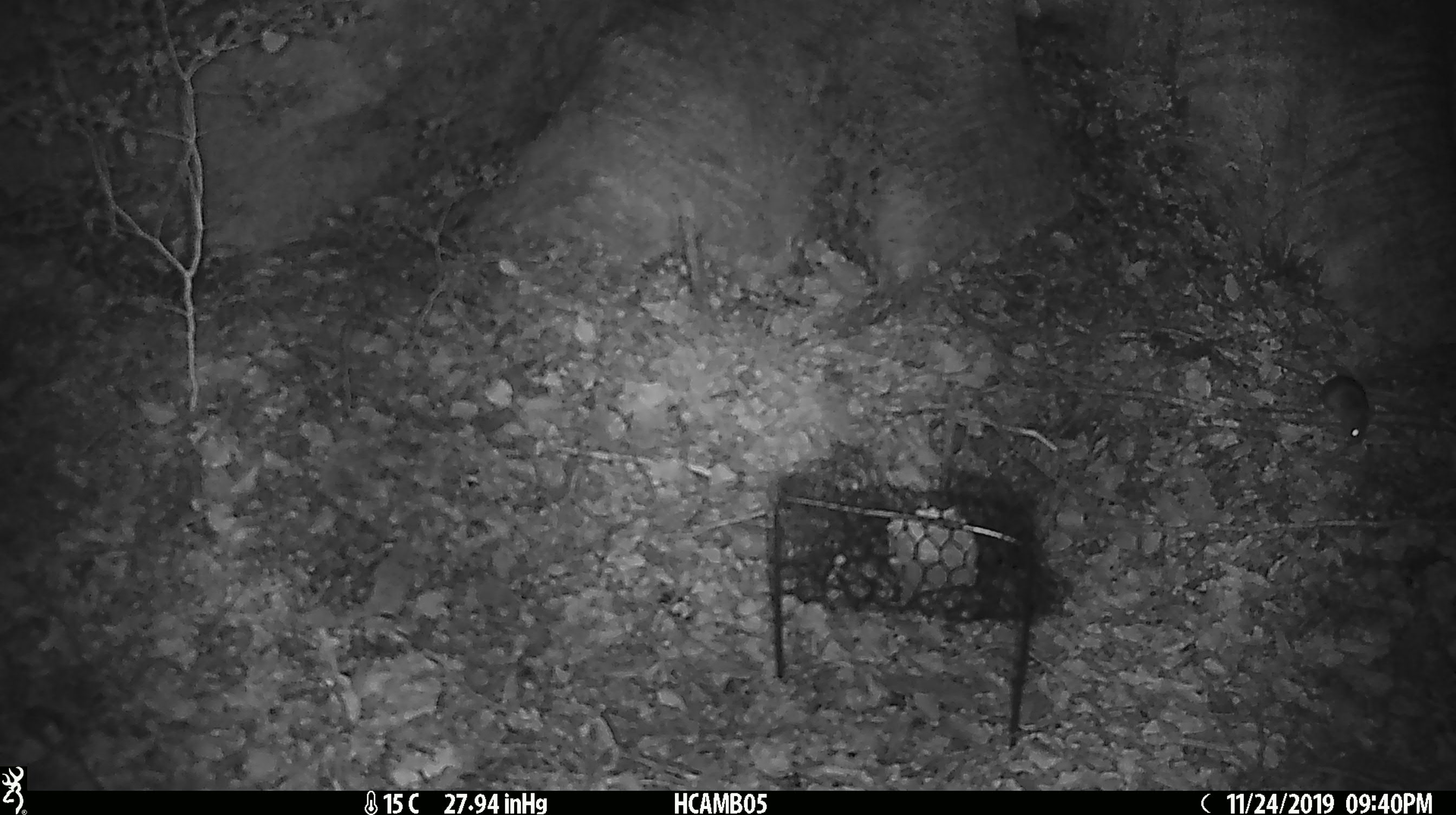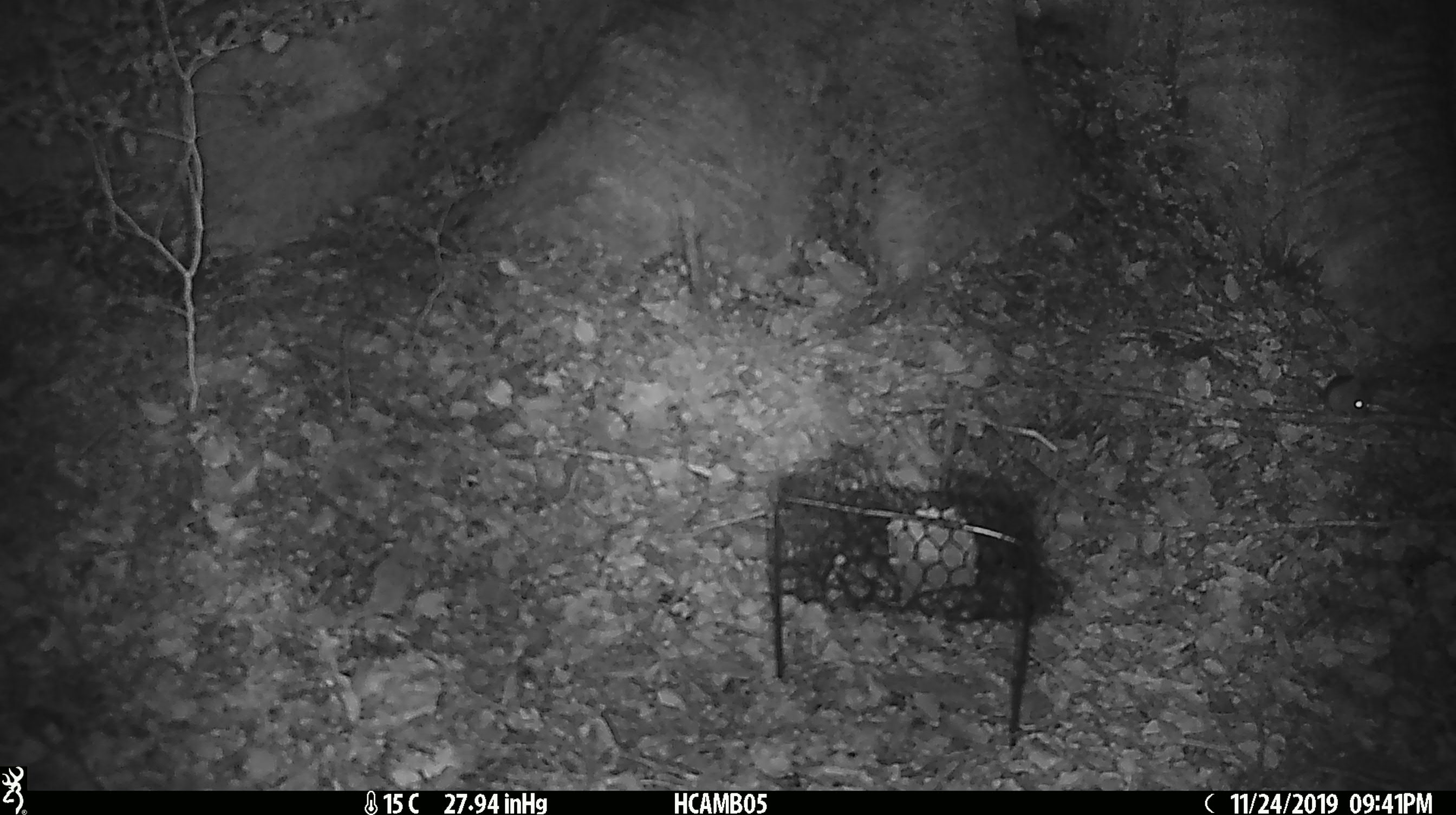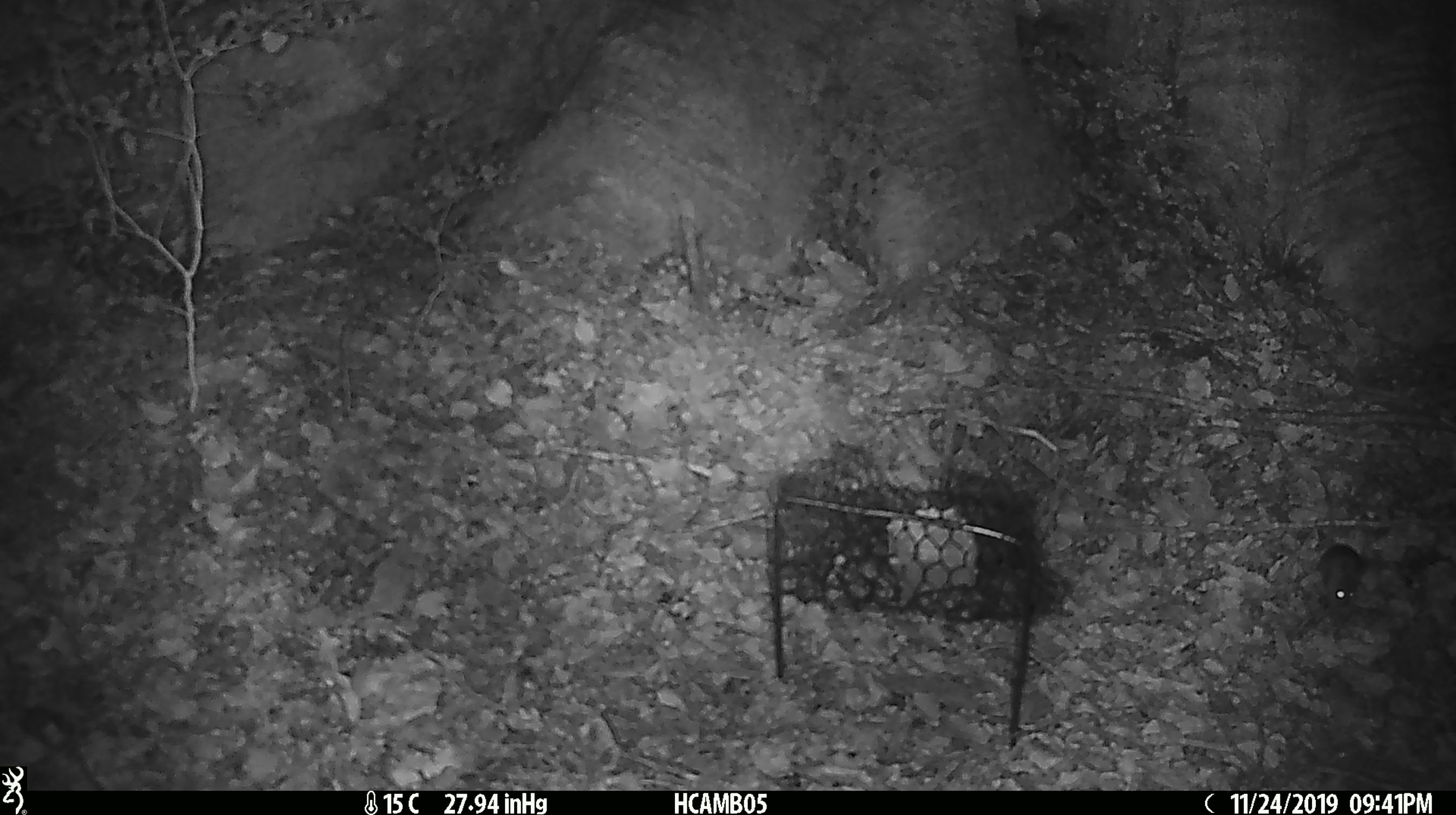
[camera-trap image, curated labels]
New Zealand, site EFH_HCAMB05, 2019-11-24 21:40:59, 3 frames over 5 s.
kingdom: Animalia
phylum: Chordata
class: Mammalia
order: Rodentia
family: Muridae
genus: Mus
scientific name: Mus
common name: mouse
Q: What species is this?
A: Mouse (Mus).